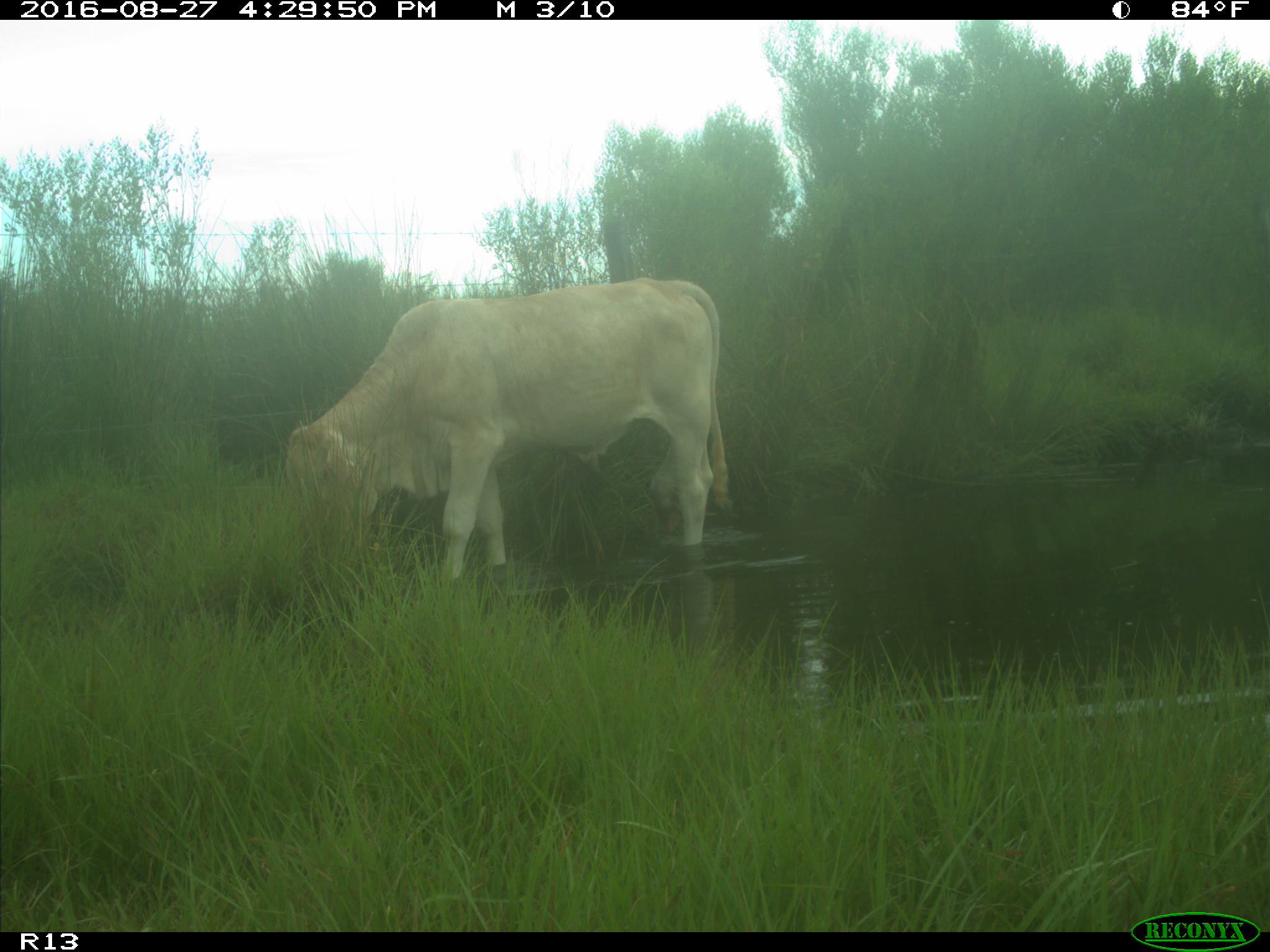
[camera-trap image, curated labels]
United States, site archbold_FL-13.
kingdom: Animalia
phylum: Chordata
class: Mammalia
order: Artiodactyla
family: Bovidae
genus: Bos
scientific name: Bos taurus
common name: domestic cow